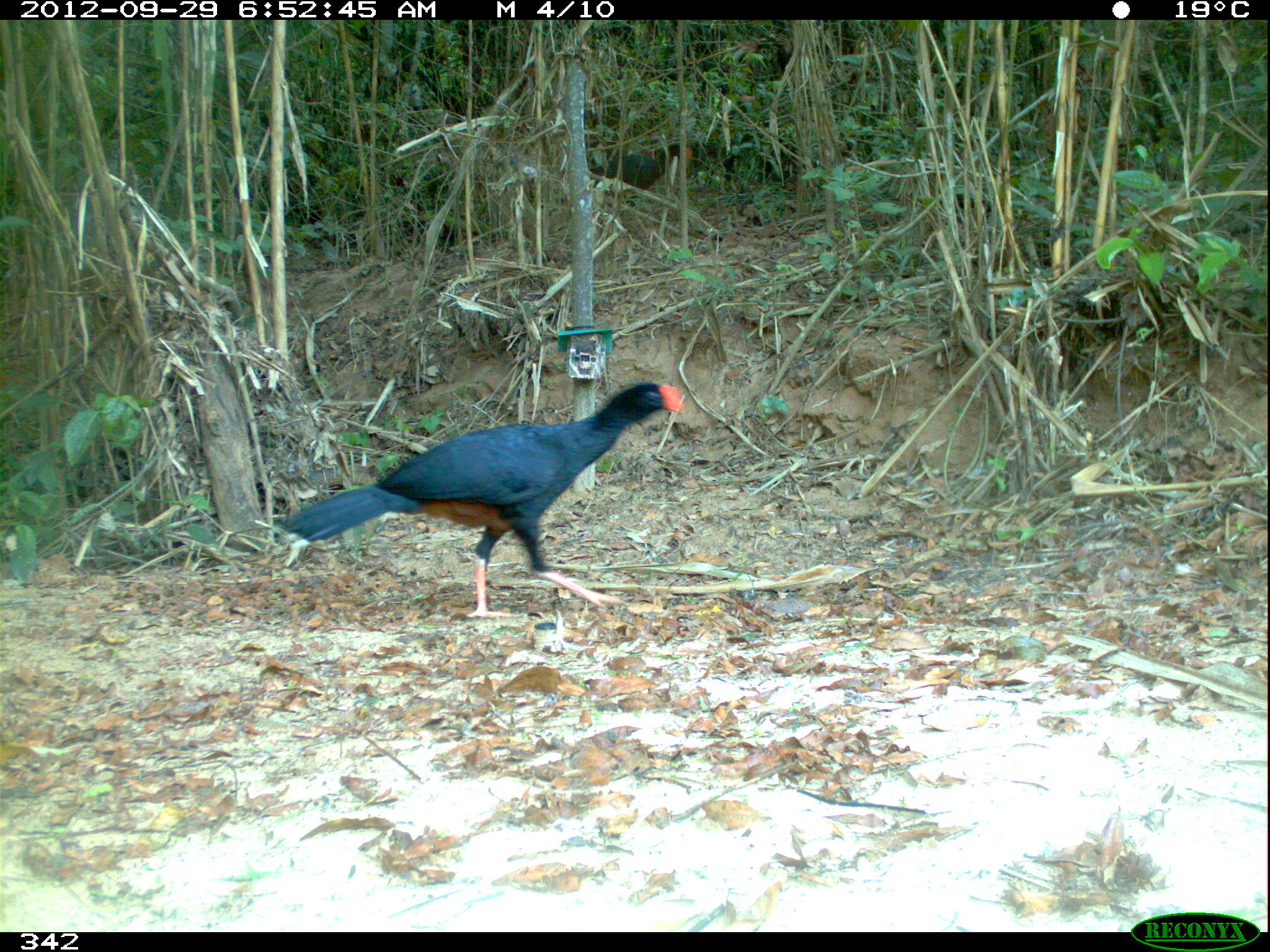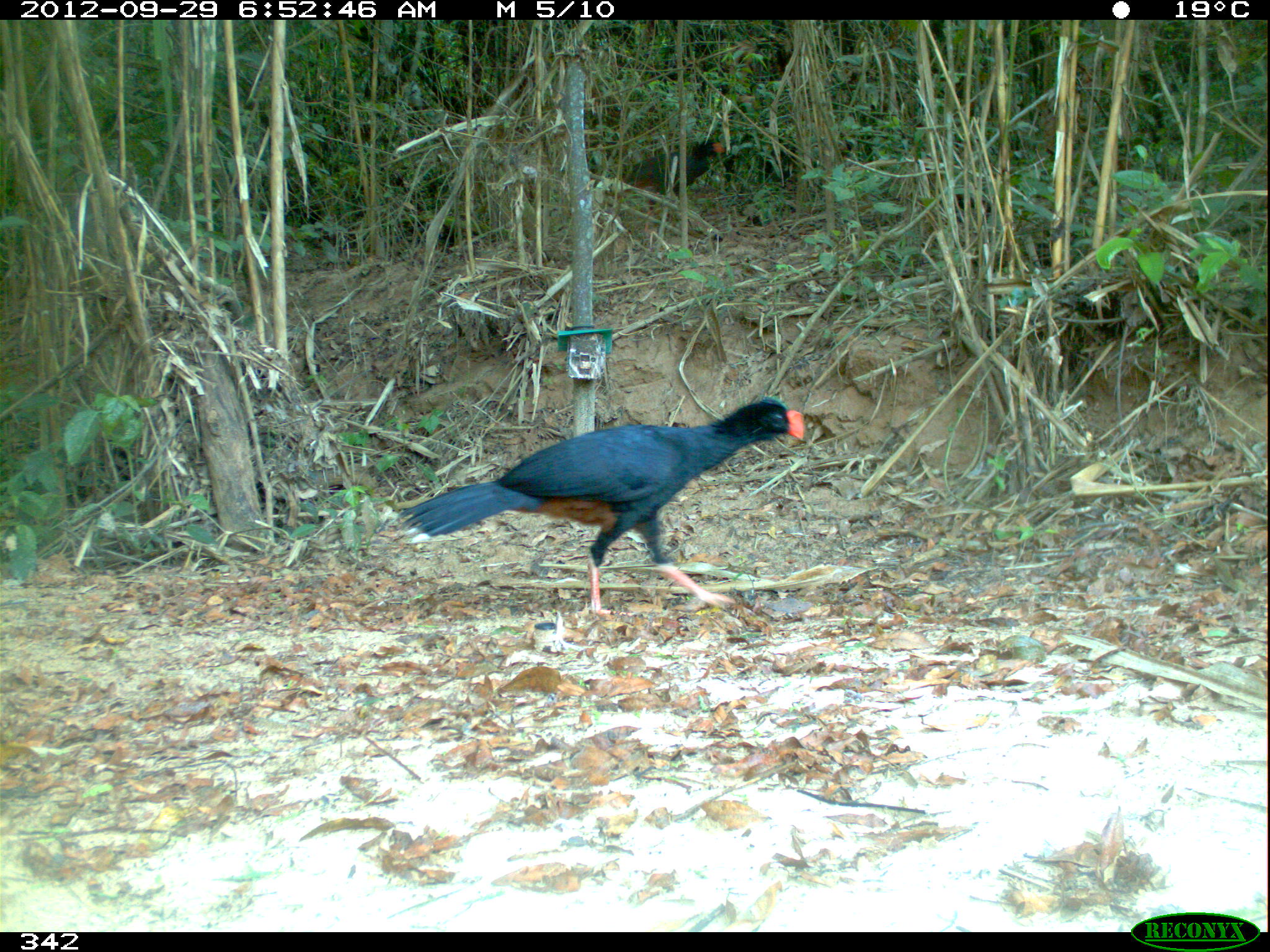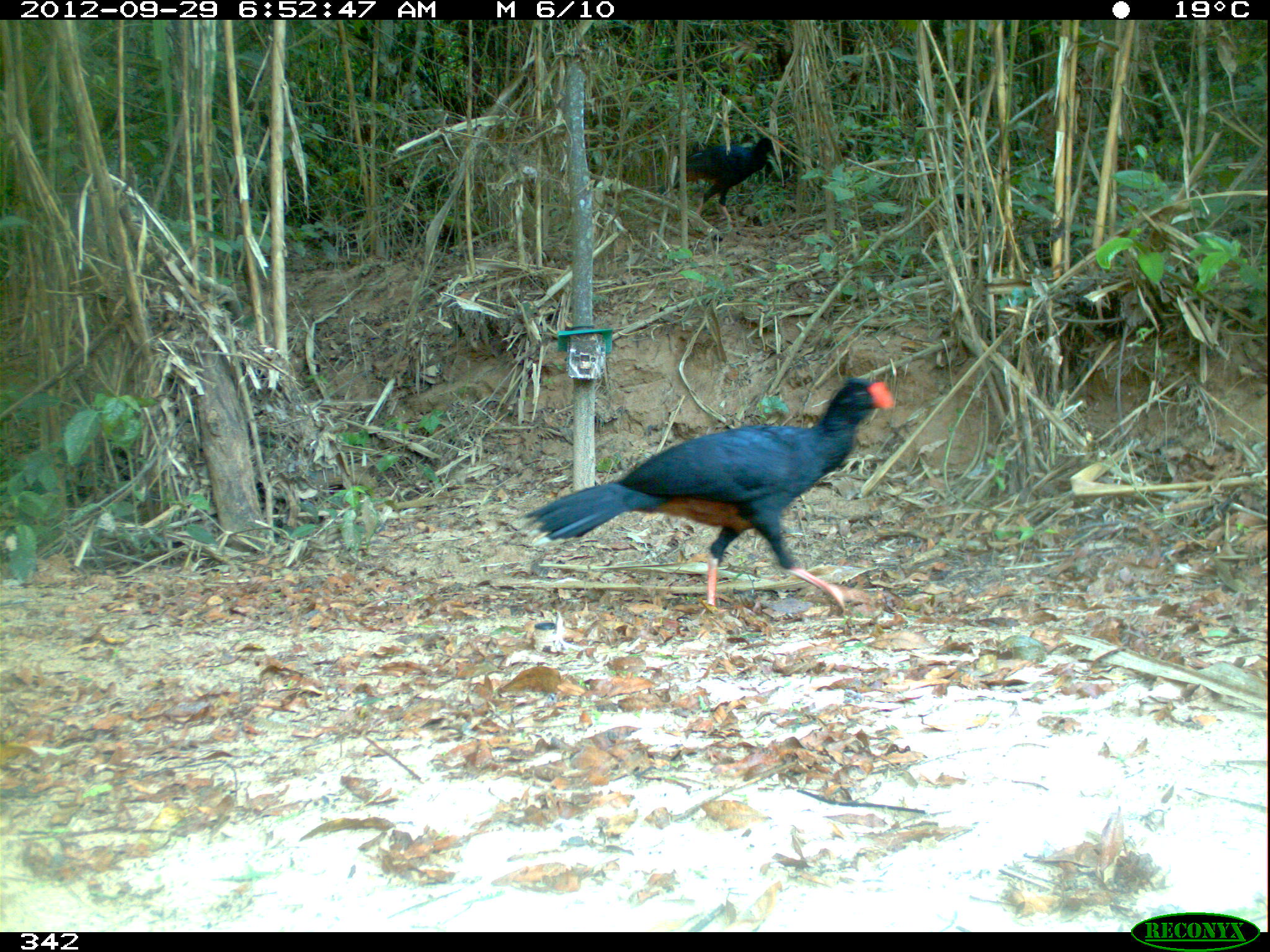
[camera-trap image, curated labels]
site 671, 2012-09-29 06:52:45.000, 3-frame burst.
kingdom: Animalia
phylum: Chordata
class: Aves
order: Galliformes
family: Cracidae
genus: Mitu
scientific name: Mitu tuberosum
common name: razor-billed curassow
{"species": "Mitu tuberosum (razor-billed curassow)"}